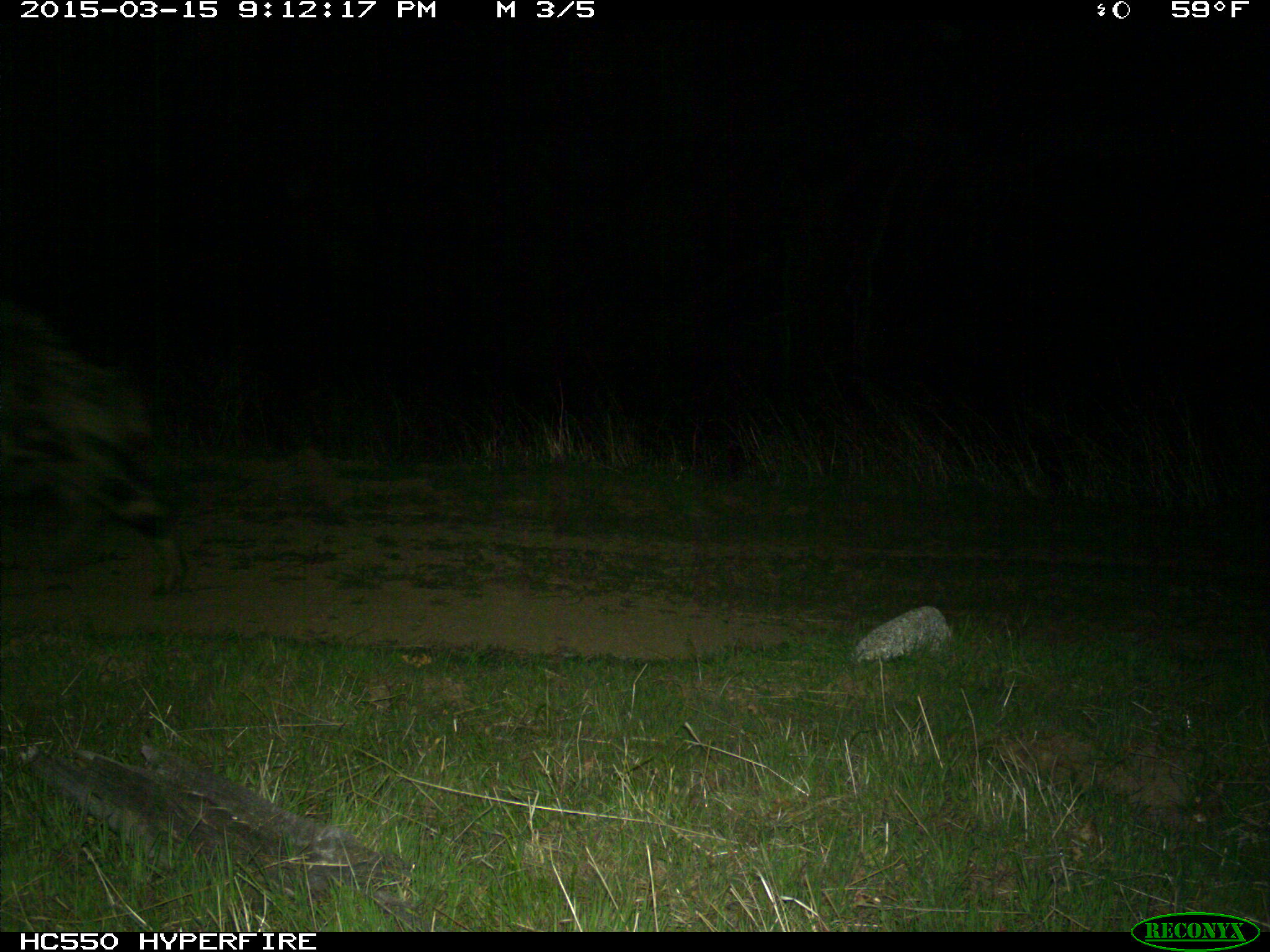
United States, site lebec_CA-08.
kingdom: Animalia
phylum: Chordata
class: Mammalia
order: Artiodactyla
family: Suidae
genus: Sus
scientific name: Sus scrofa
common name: wild boar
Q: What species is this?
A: Sus scrofa (wild boar).